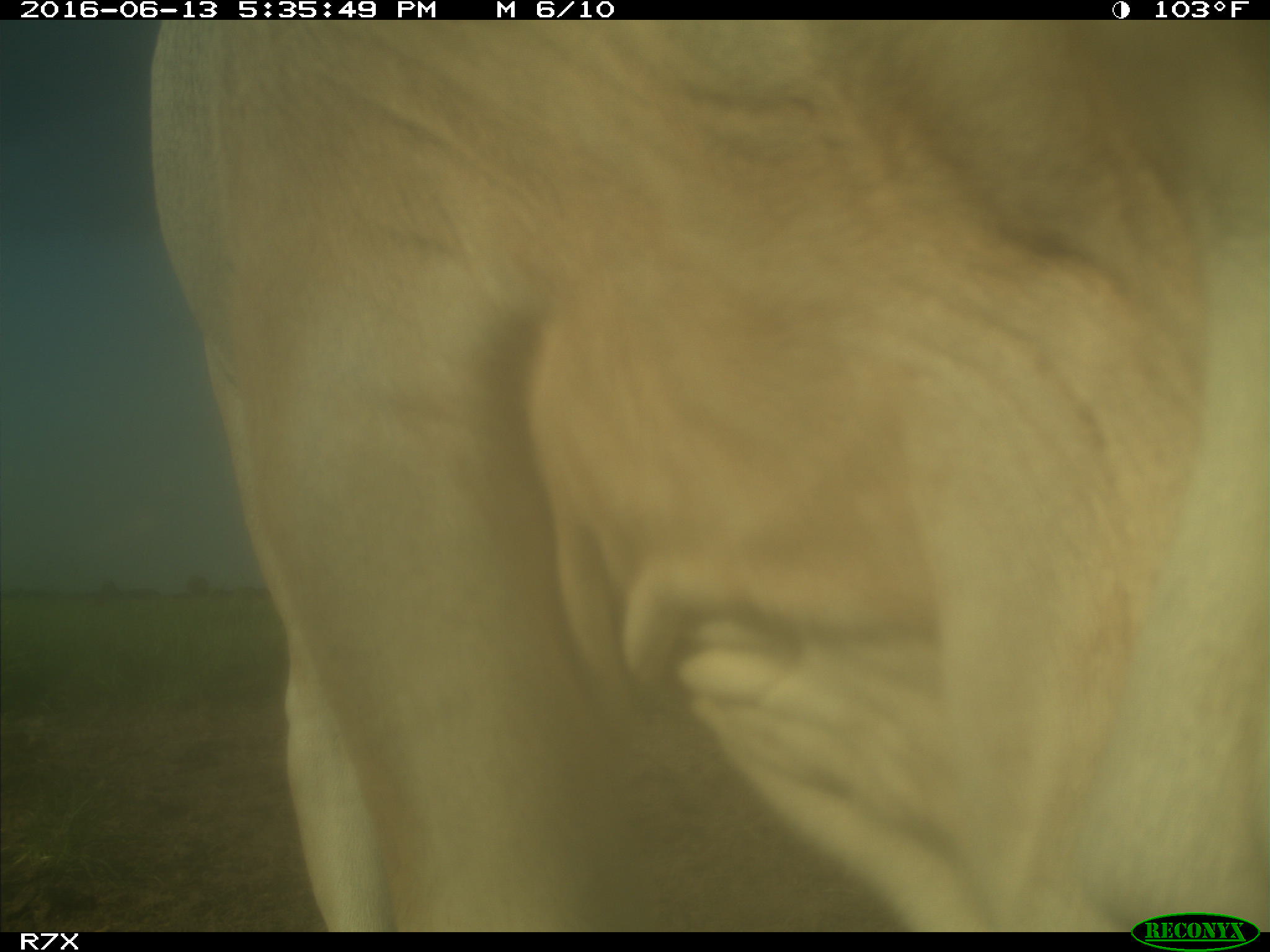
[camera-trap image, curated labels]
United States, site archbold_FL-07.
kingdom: Animalia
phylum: Chordata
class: Mammalia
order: Artiodactyla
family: Bovidae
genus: Bos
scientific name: Bos taurus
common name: domestic cow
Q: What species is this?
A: Bos taurus (domestic cow).